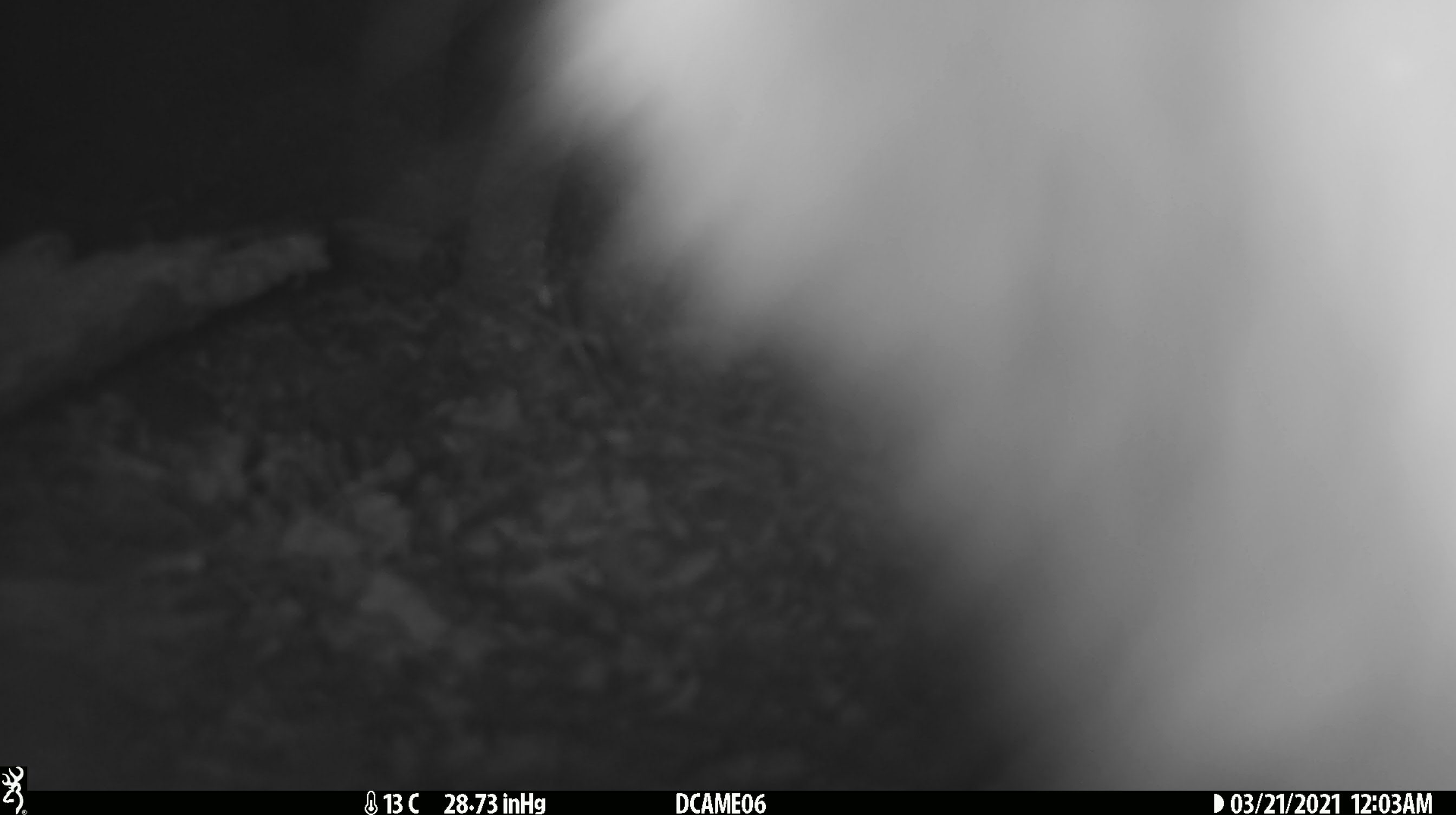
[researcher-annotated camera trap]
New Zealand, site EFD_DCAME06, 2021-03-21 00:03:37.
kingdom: Animalia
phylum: Chordata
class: Mammalia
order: Diprotodontia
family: Phalangeridae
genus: Trichosurus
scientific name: Trichosurus vulpecula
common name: common brushtail possum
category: possum